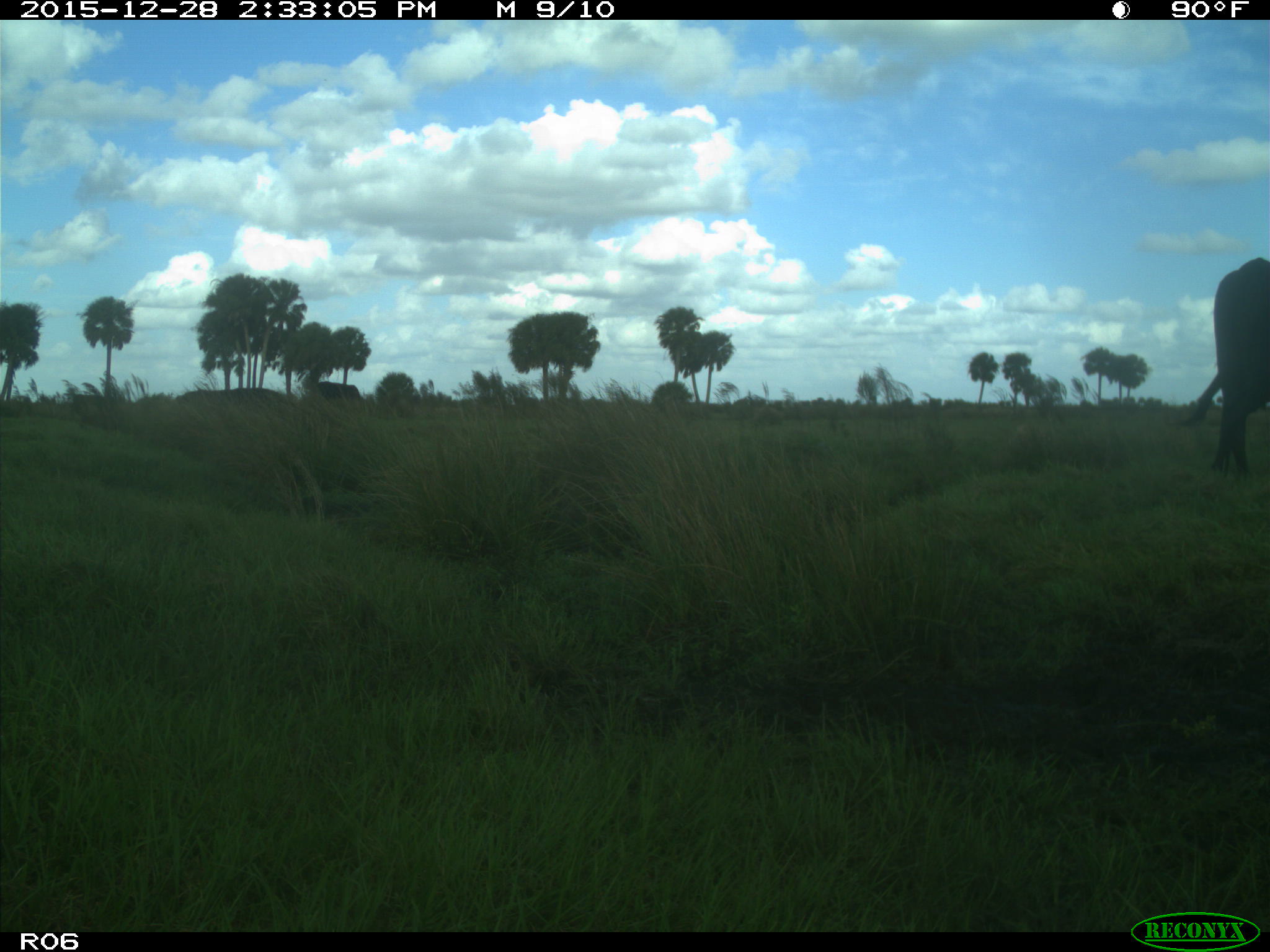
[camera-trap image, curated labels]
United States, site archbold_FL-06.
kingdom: Animalia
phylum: Chordata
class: Mammalia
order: Artiodactyla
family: Bovidae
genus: Bos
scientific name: Bos taurus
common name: domestic cow